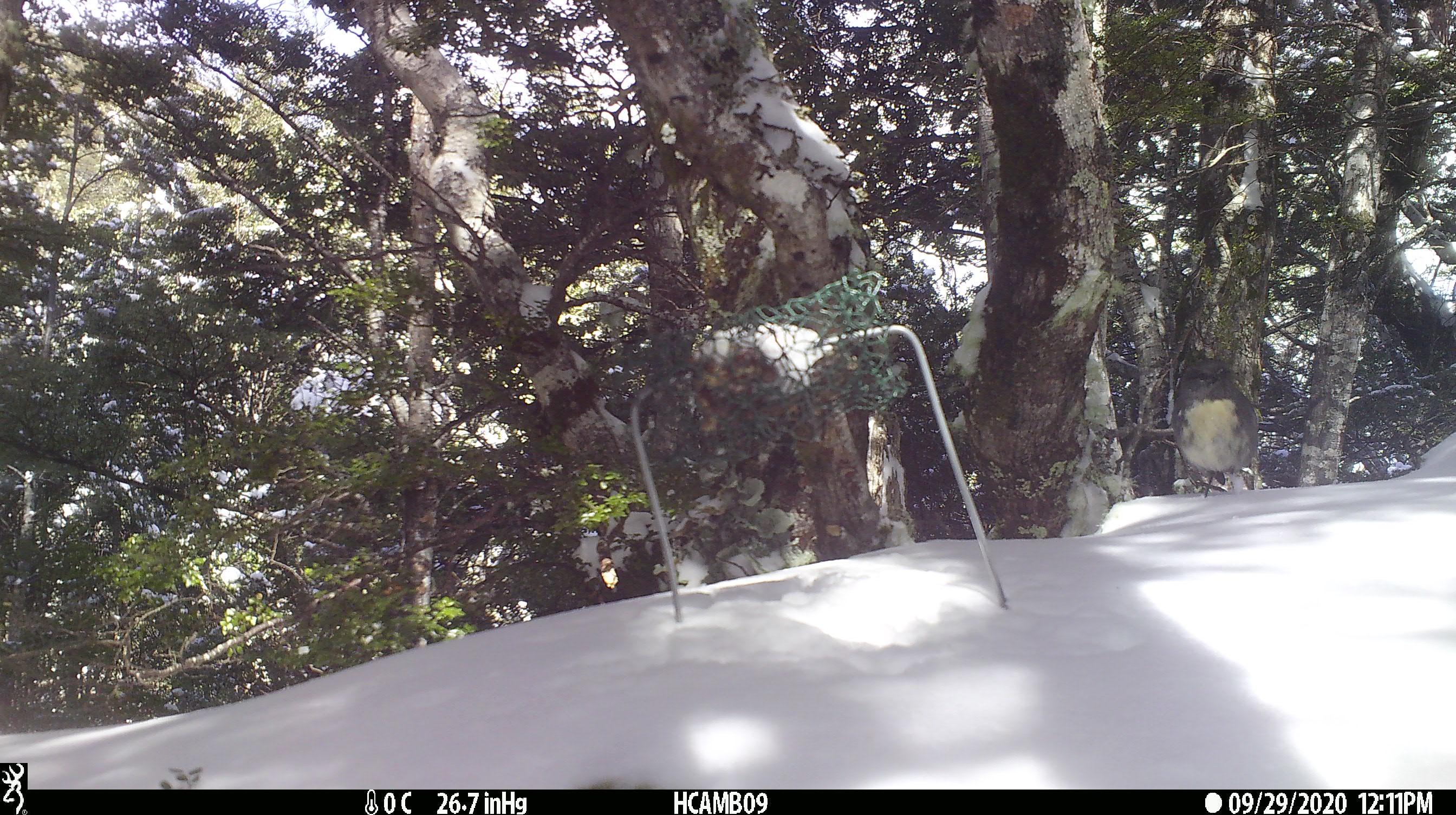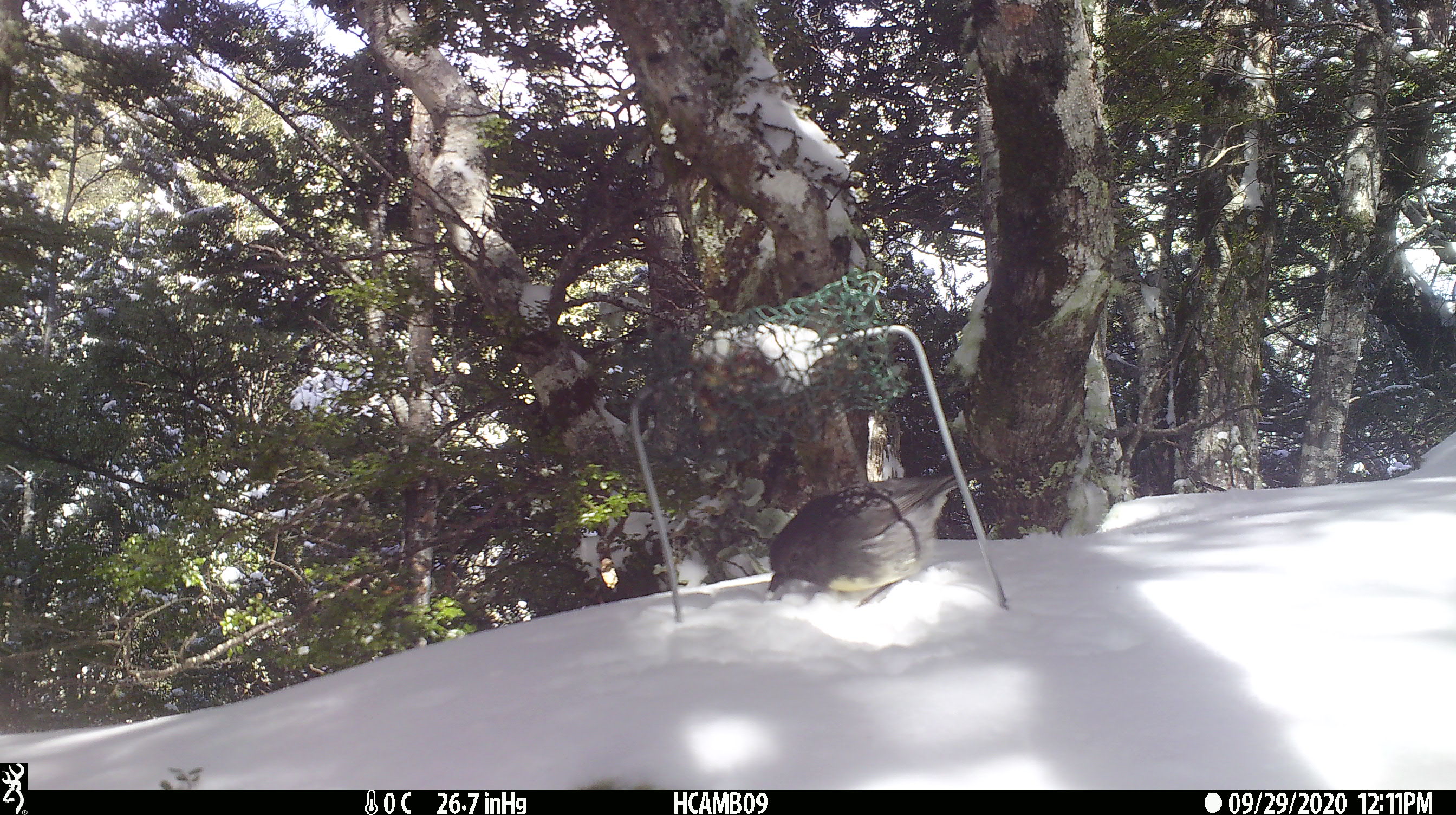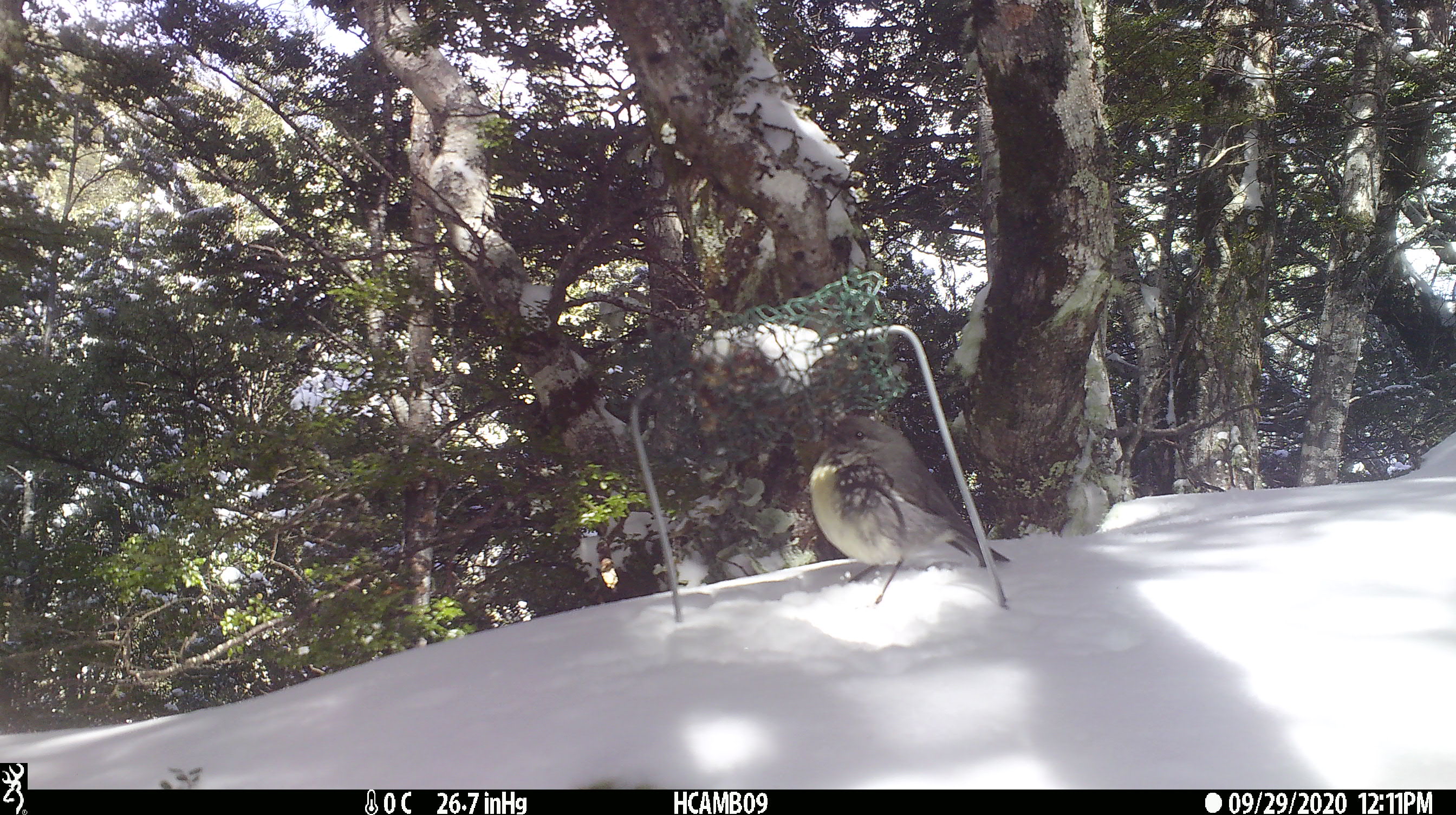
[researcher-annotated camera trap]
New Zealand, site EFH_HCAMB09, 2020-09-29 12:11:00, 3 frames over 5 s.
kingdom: Animalia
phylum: Chordata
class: Aves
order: Passeriformes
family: Petroicidae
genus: Petroica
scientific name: Petroica australis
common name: new zealand robin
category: robin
Robin (new zealand robin) (Petroica australis).